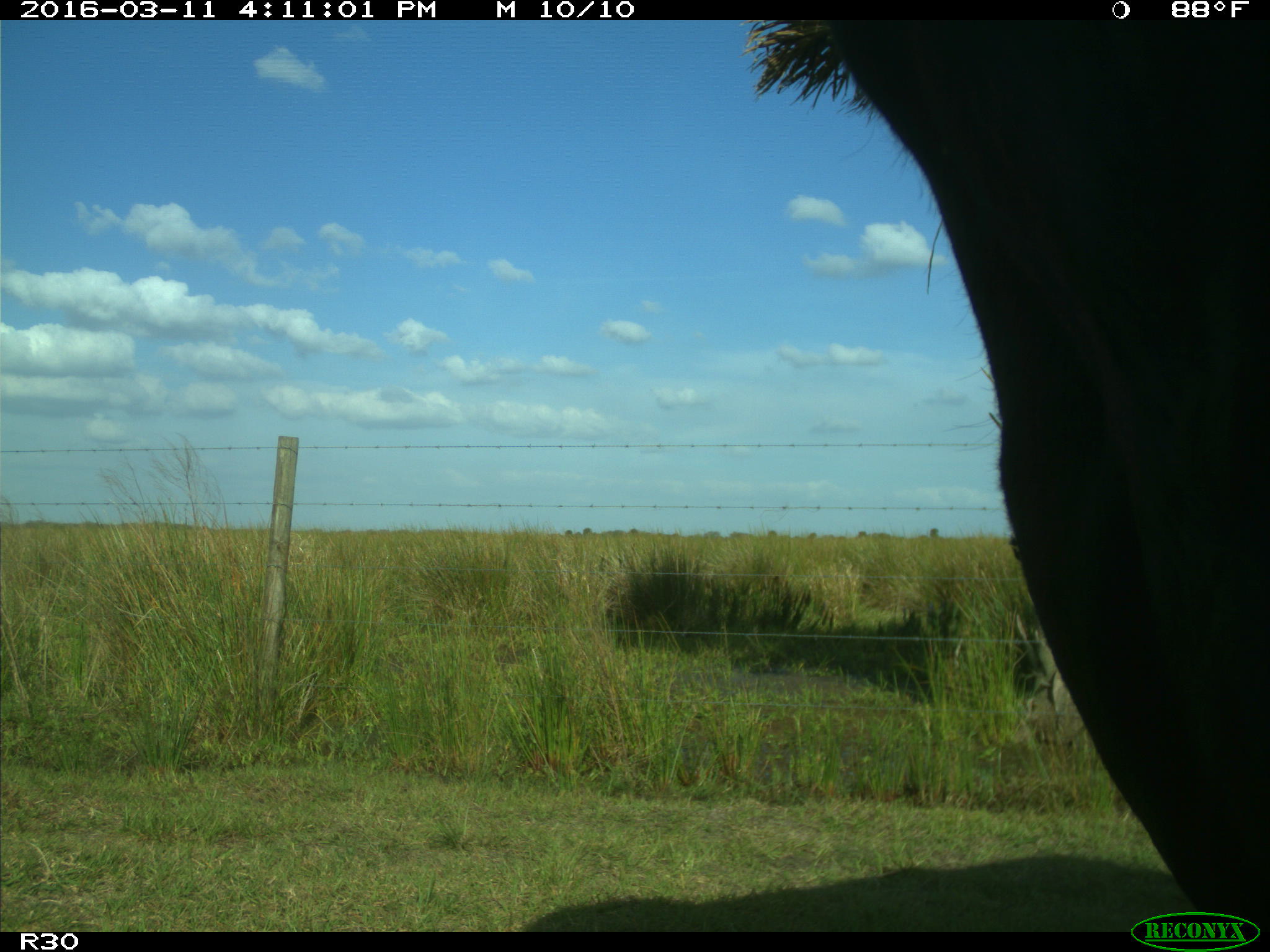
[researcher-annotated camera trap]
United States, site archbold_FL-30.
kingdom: Animalia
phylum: Chordata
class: Mammalia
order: Artiodactyla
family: Bovidae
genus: Bos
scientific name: Bos taurus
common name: domestic cow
Bos taurus (domestic cow).